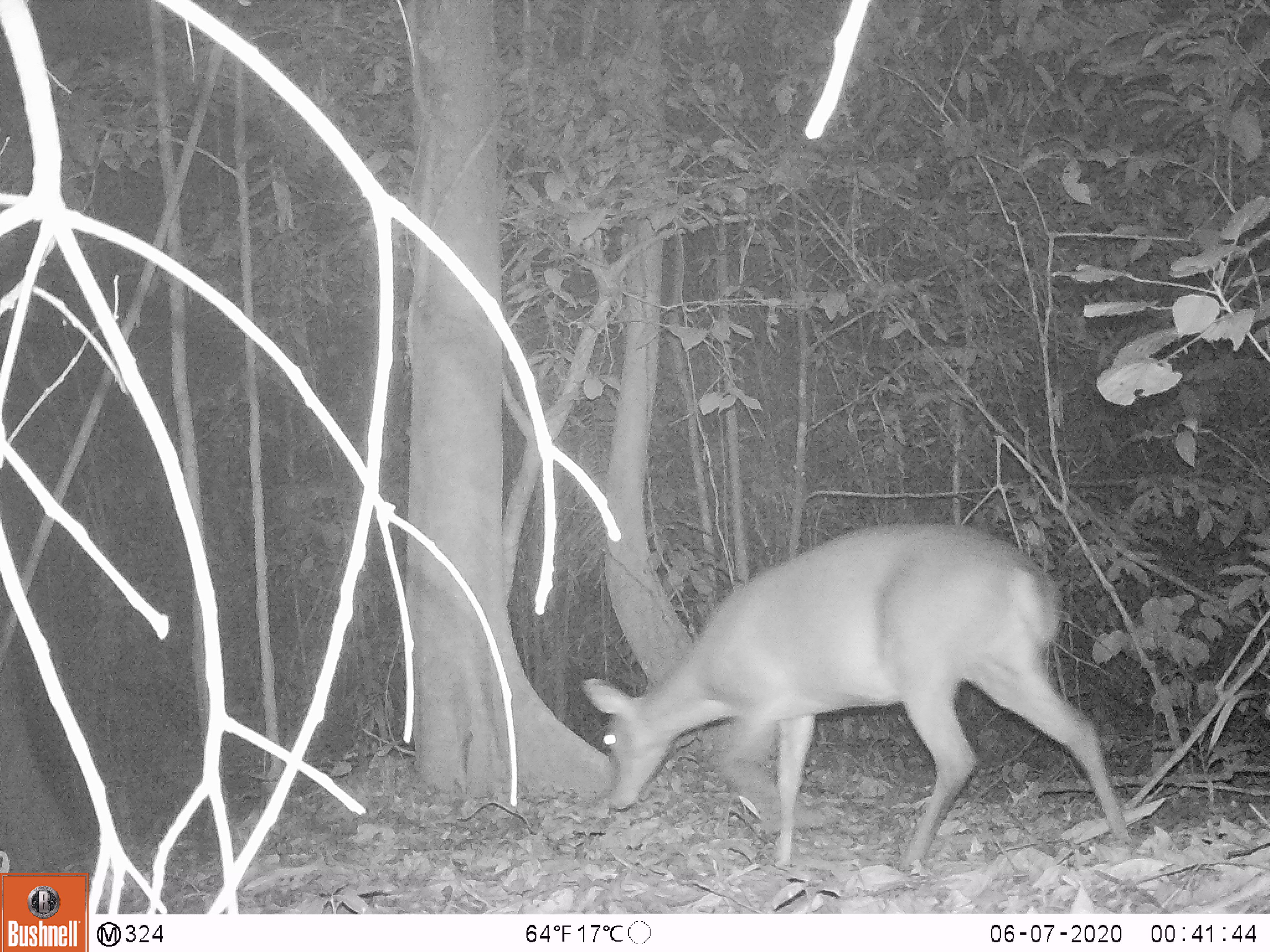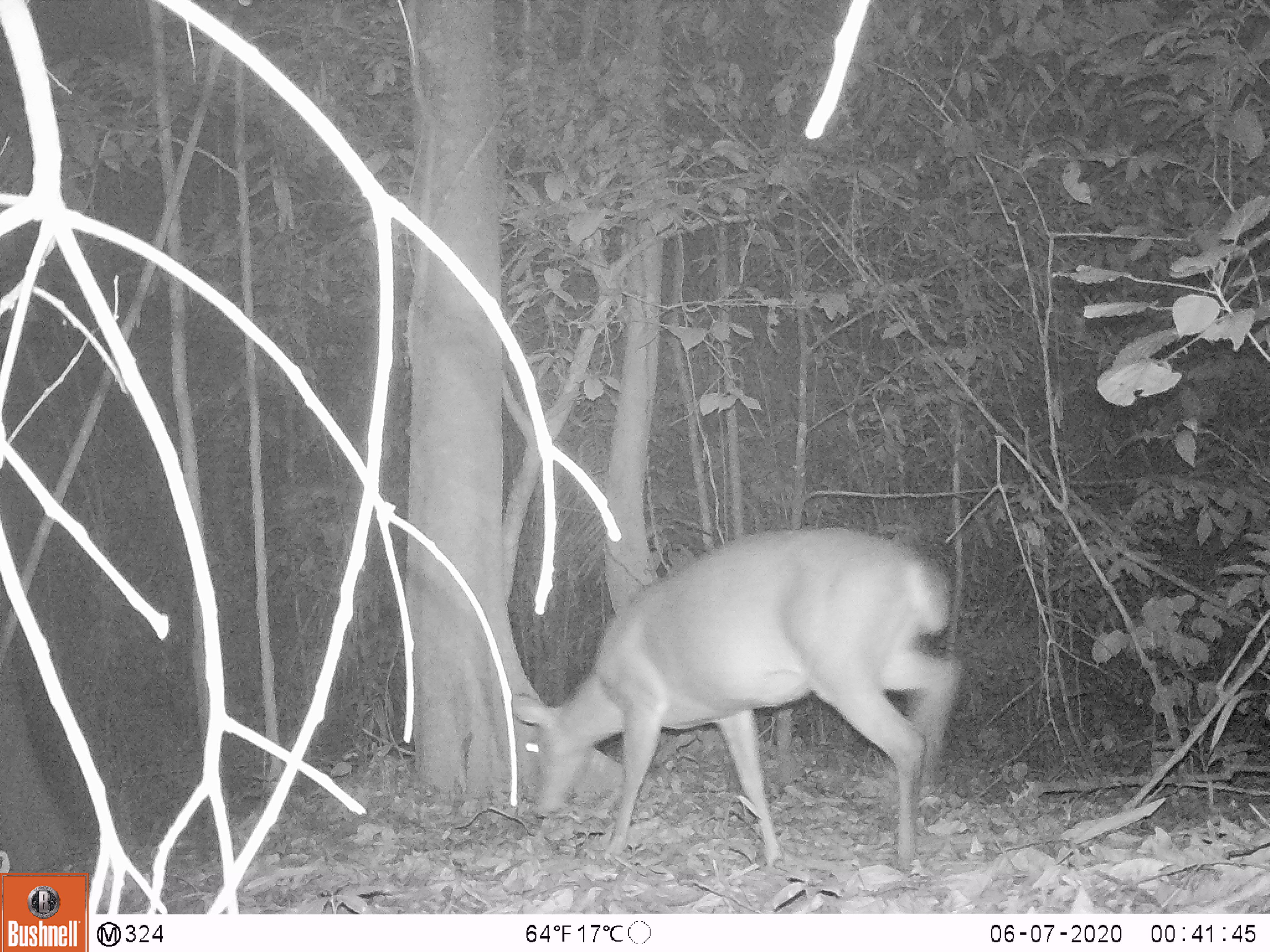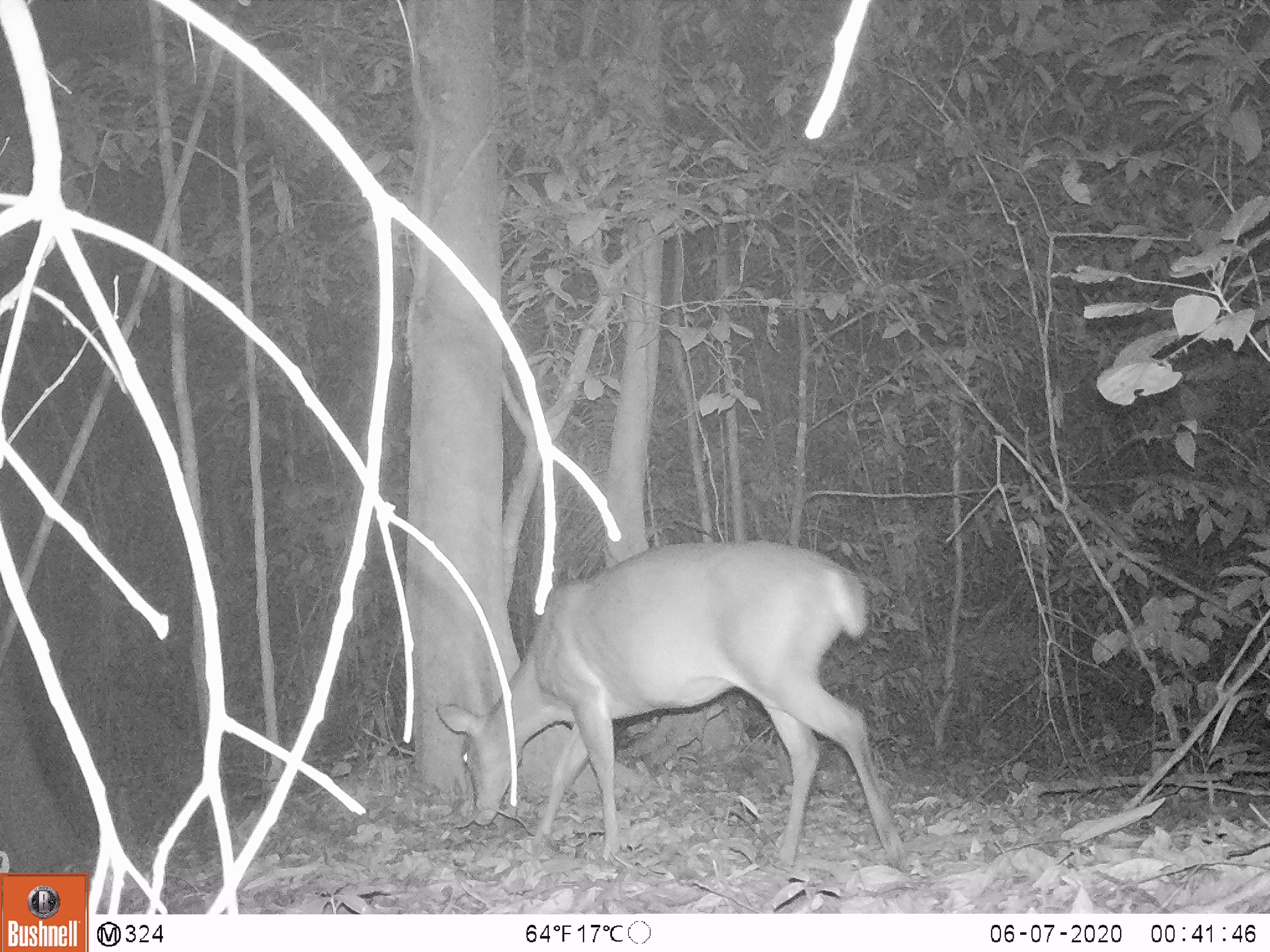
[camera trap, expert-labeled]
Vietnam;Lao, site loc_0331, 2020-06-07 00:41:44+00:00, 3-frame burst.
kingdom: Animalia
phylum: Chordata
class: Mammalia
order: Artiodactyla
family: Cervidae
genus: Muntiacus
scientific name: Muntiacus vuquangensis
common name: large-antlered muntjac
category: large antlered muntjac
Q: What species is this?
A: Large antlered muntjac (large-antlered muntjac) (Muntiacus vuquangensis).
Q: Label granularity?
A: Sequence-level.